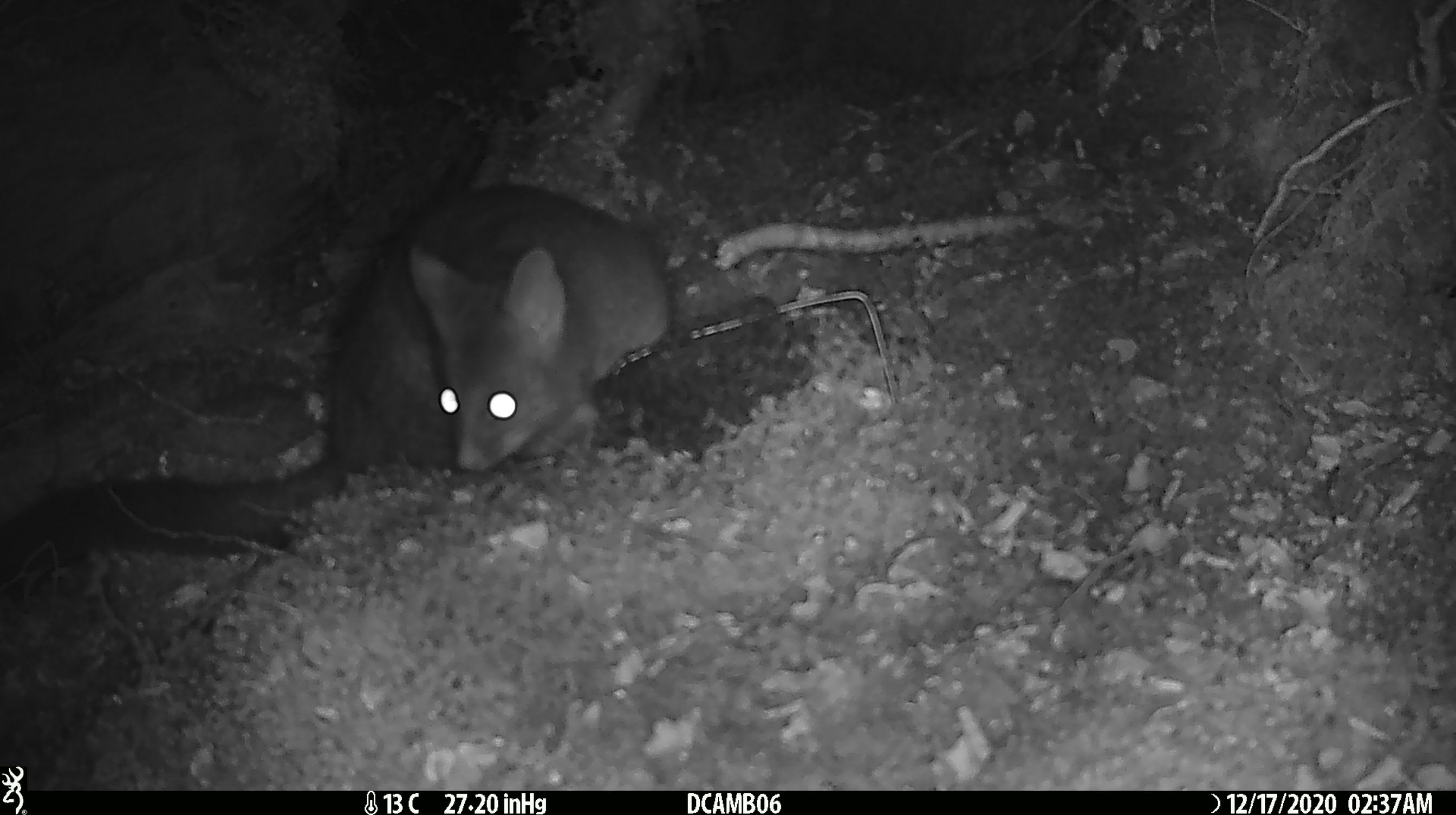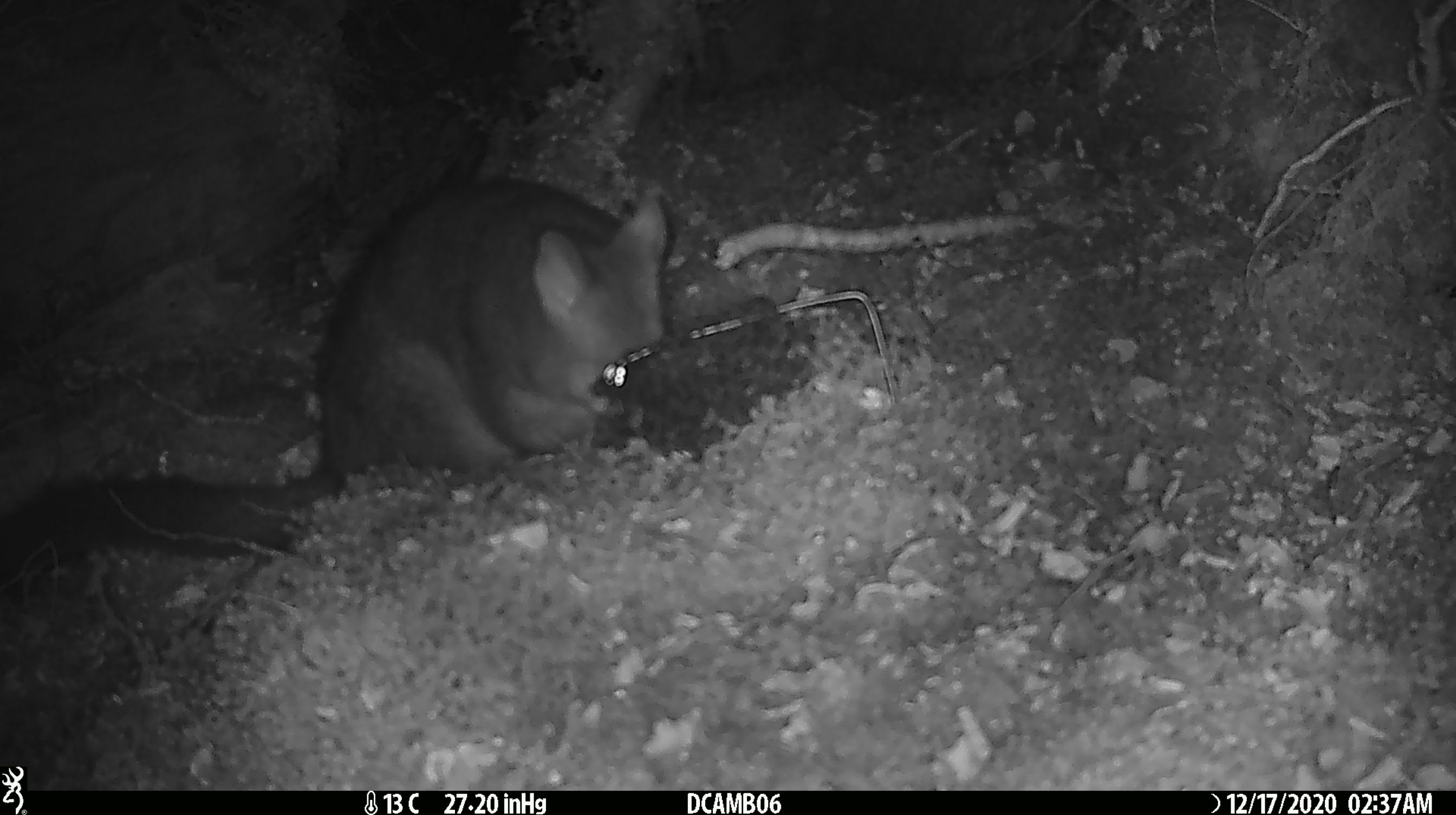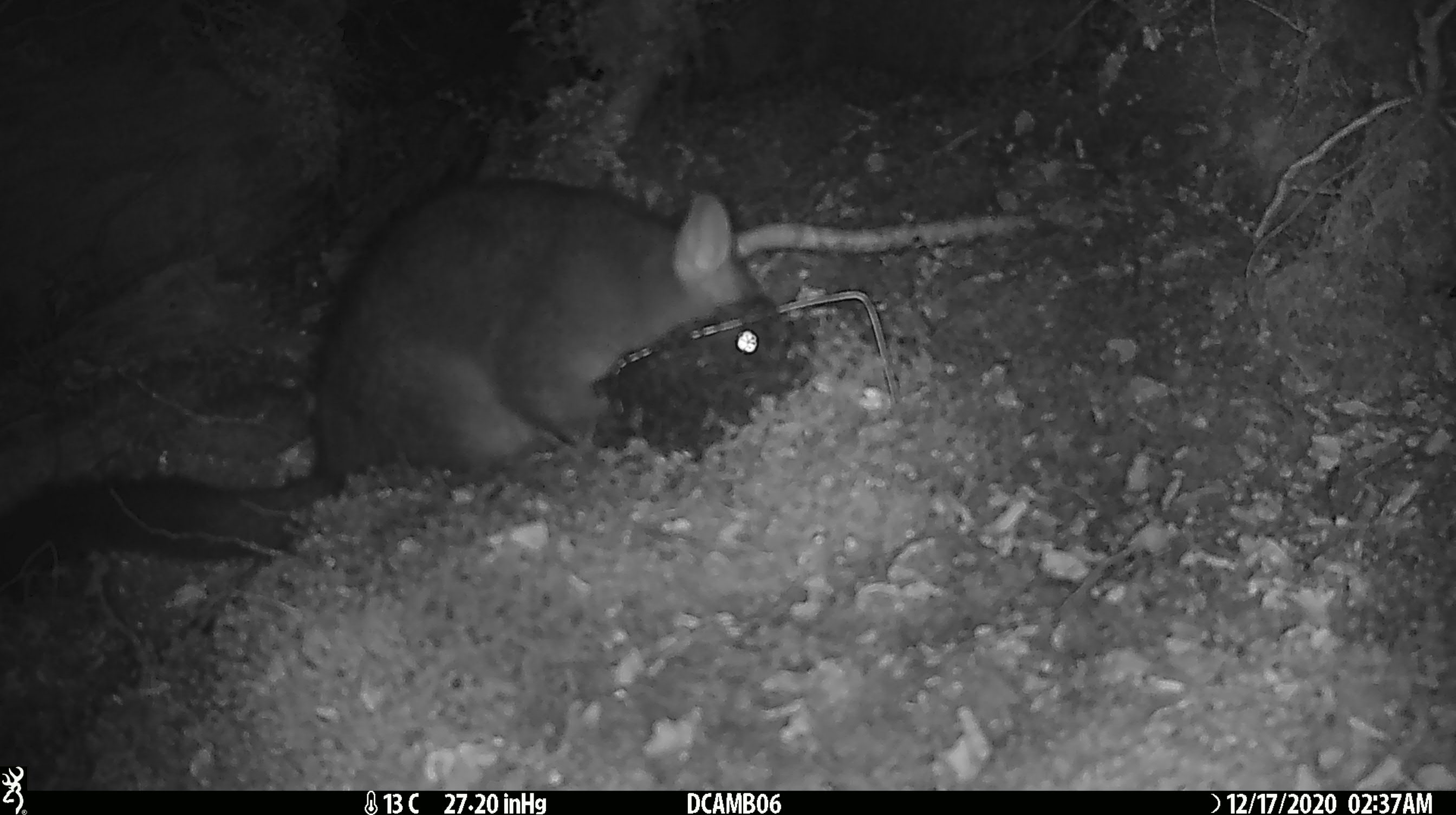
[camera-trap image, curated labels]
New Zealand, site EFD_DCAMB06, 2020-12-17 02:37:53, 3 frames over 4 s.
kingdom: Animalia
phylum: Chordata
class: Mammalia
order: Diprotodontia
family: Phalangeridae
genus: Trichosurus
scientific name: Trichosurus vulpecula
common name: common brushtail possum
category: possum